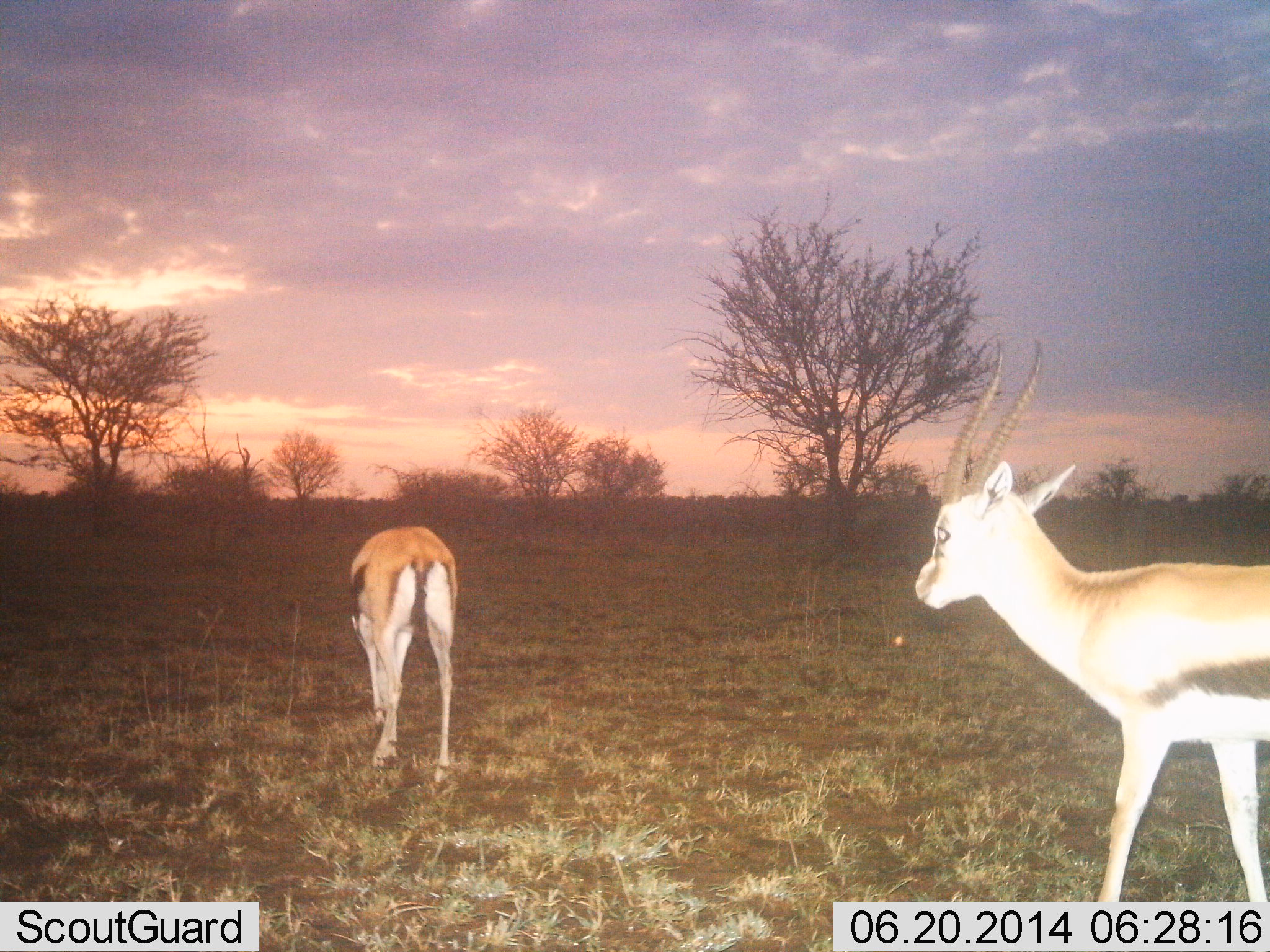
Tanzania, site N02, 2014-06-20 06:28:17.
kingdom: Animalia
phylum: Chordata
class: Mammalia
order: Artiodactyla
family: Bovidae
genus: Eudorcas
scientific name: Eudorcas thomsonii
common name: thomson's gazelle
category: gazellethomsons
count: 2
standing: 58%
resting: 2%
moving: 38%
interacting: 2%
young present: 3%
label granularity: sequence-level